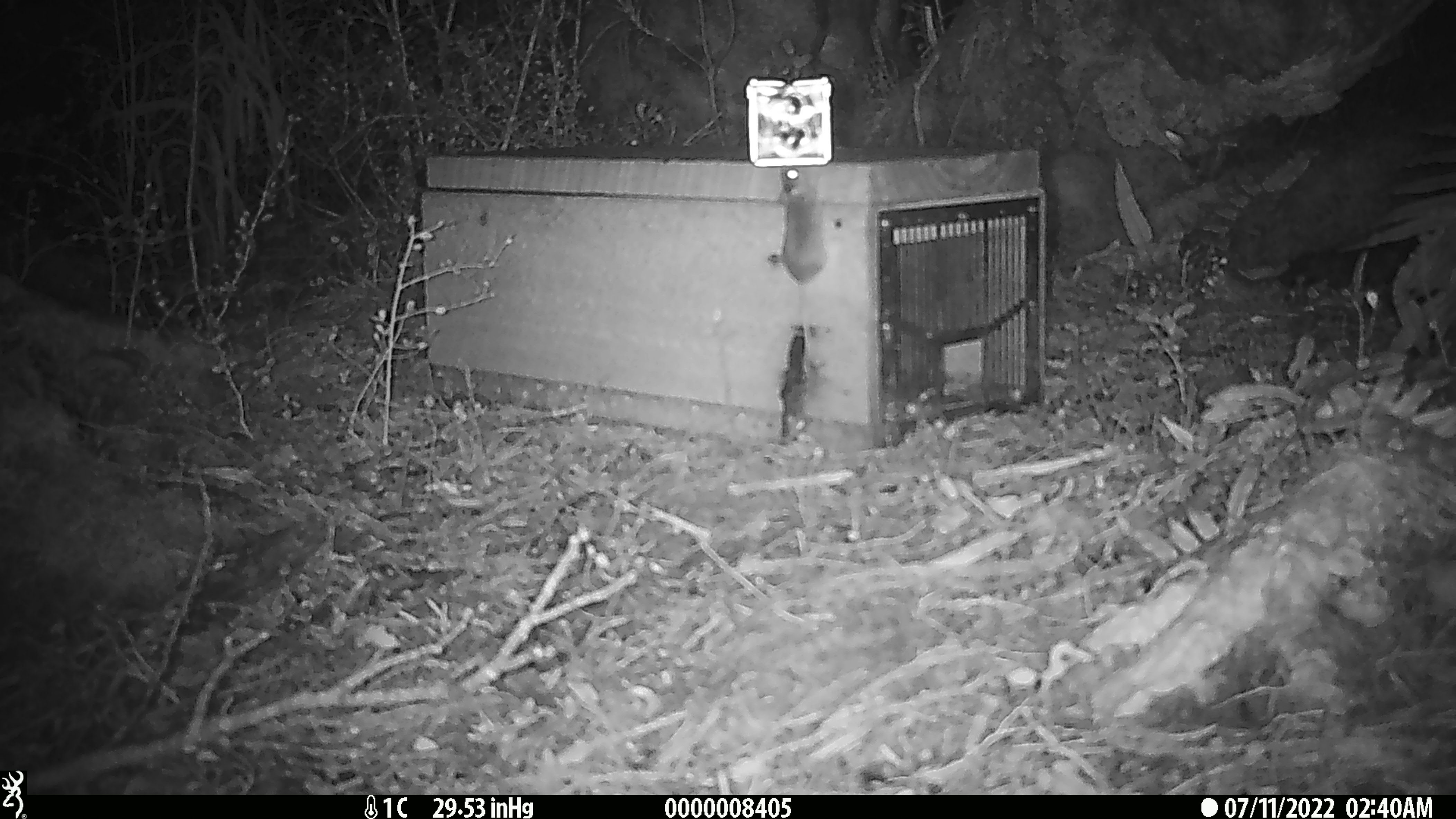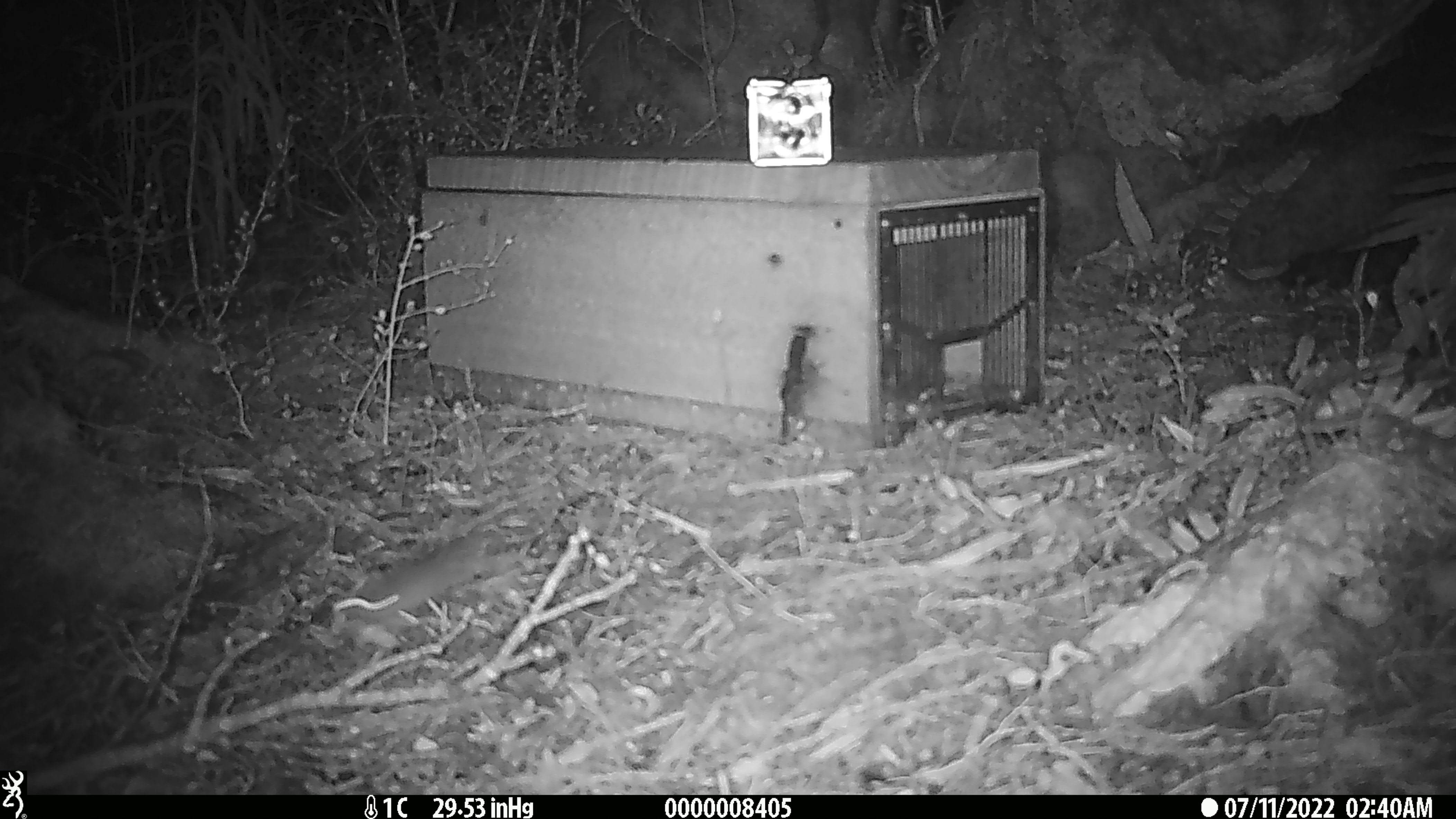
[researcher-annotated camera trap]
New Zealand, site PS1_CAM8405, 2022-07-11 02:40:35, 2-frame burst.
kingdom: Animalia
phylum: Chordata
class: Mammalia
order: Rodentia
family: Muridae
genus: Mus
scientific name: Mus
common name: mouse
Mouse (Mus).